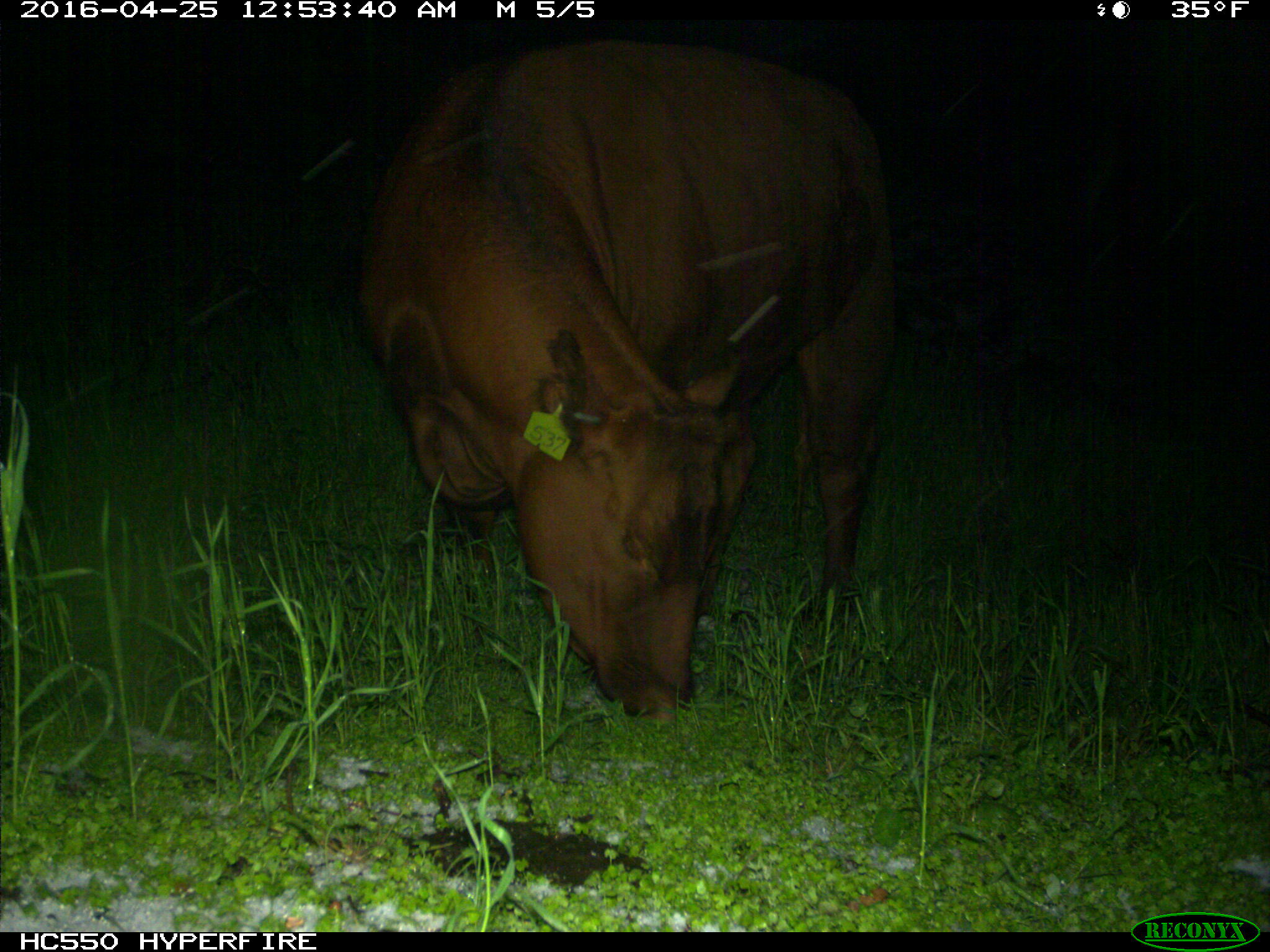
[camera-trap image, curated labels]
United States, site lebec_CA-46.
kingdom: Animalia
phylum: Chordata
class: Mammalia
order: Artiodactyla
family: Bovidae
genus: Bos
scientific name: Bos taurus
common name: domestic cow